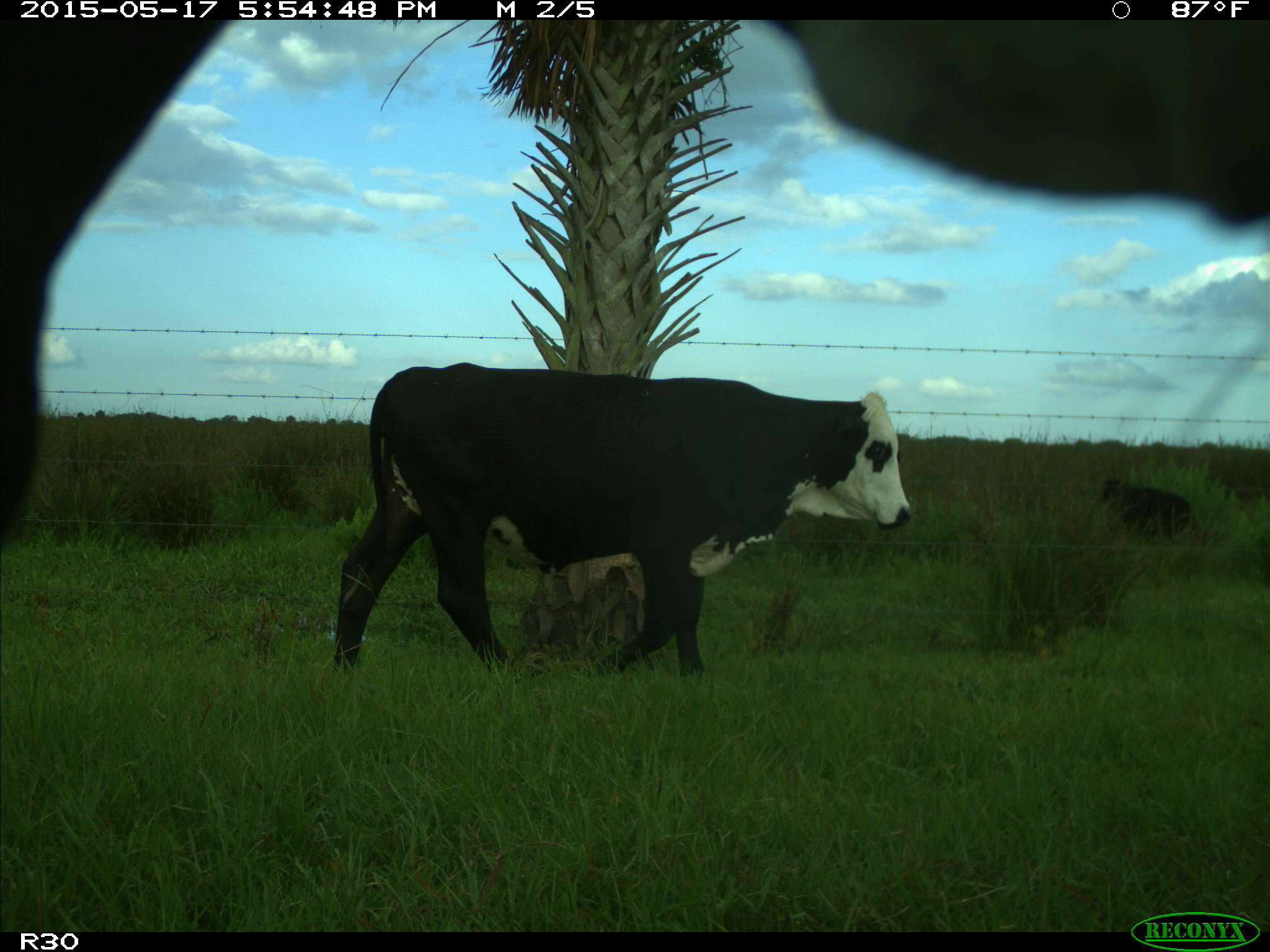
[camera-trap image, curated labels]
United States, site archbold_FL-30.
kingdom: Animalia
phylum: Chordata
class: Mammalia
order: Artiodactyla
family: Bovidae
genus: Bos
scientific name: Bos taurus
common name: domestic cow